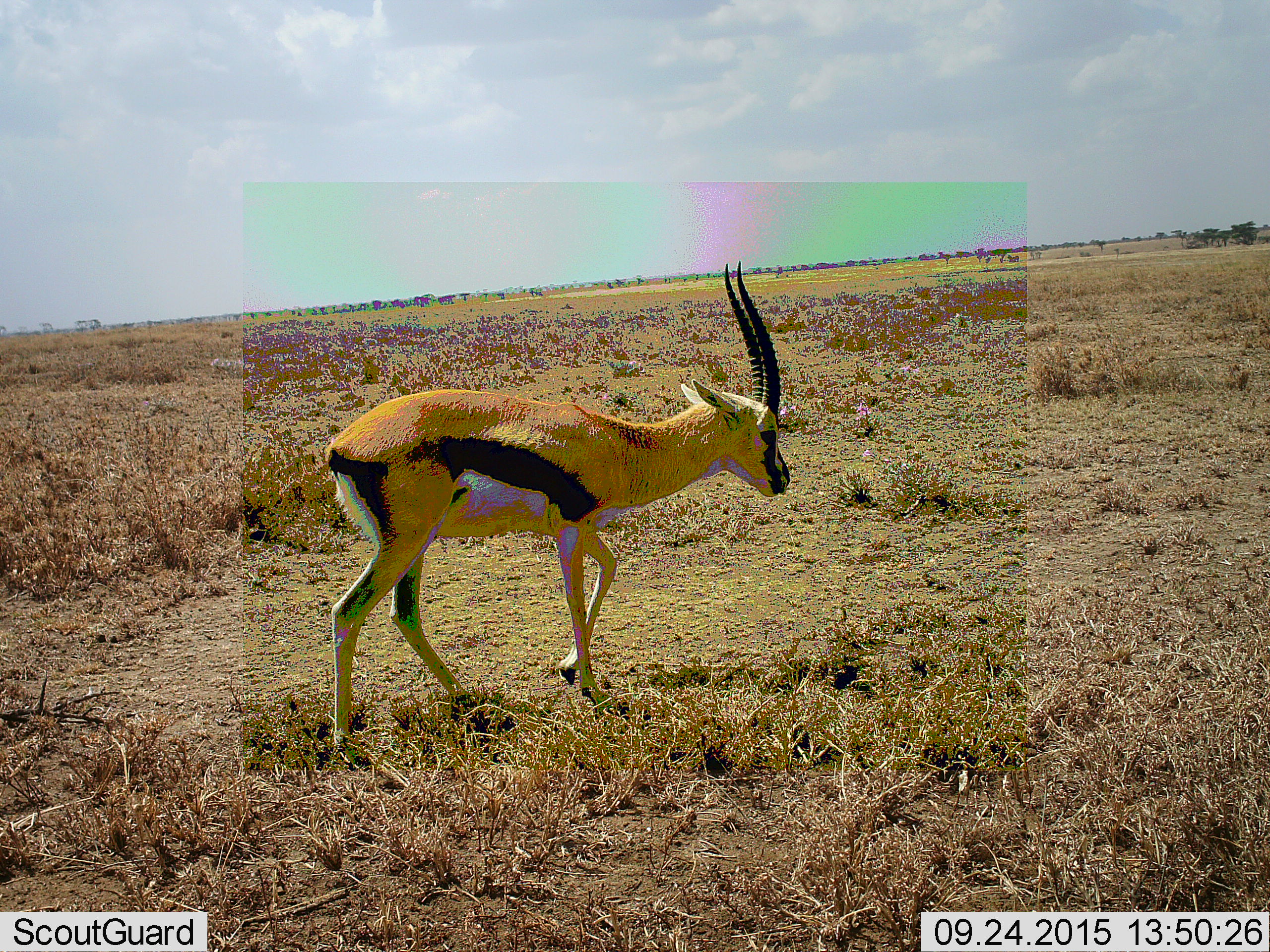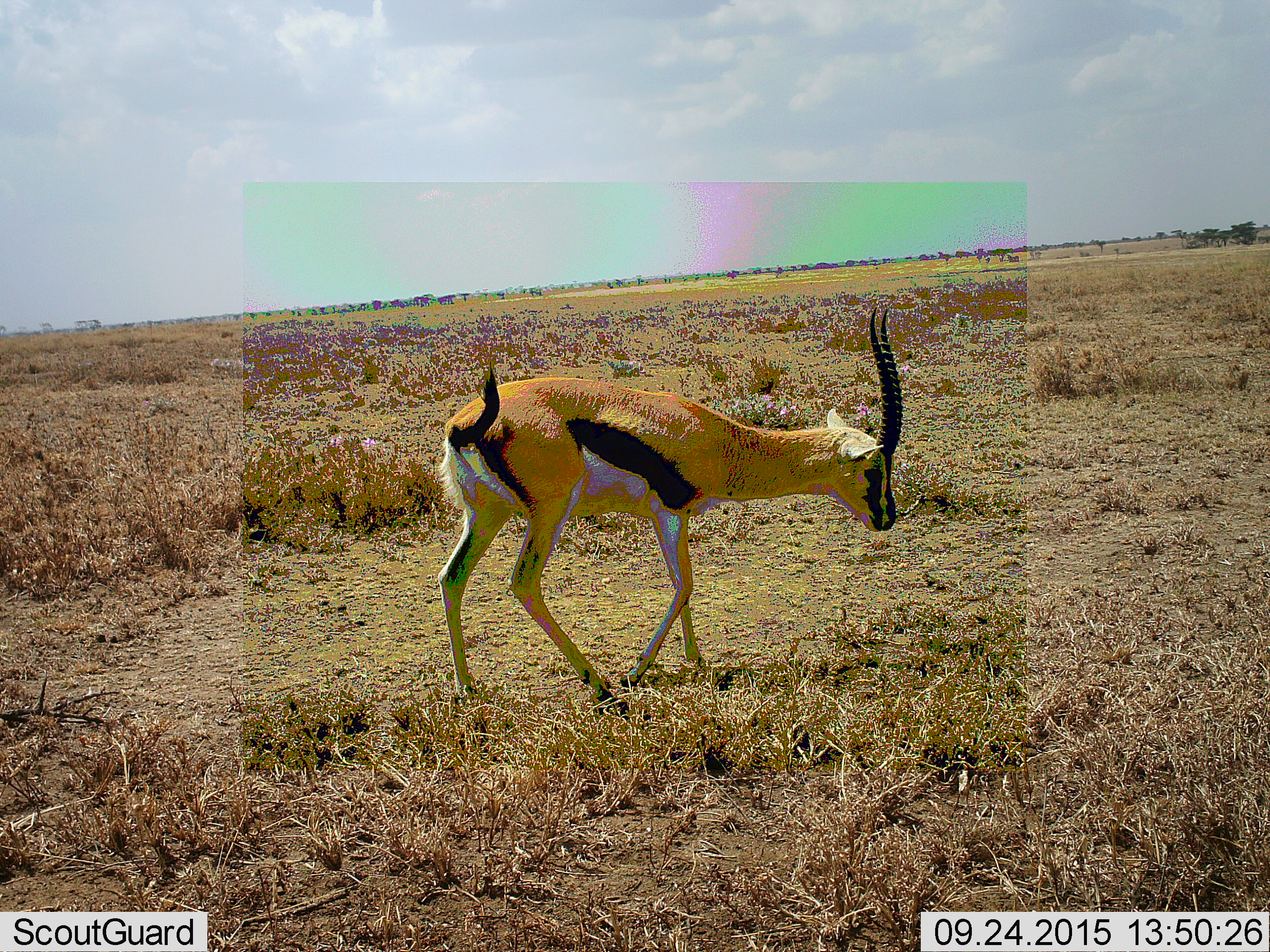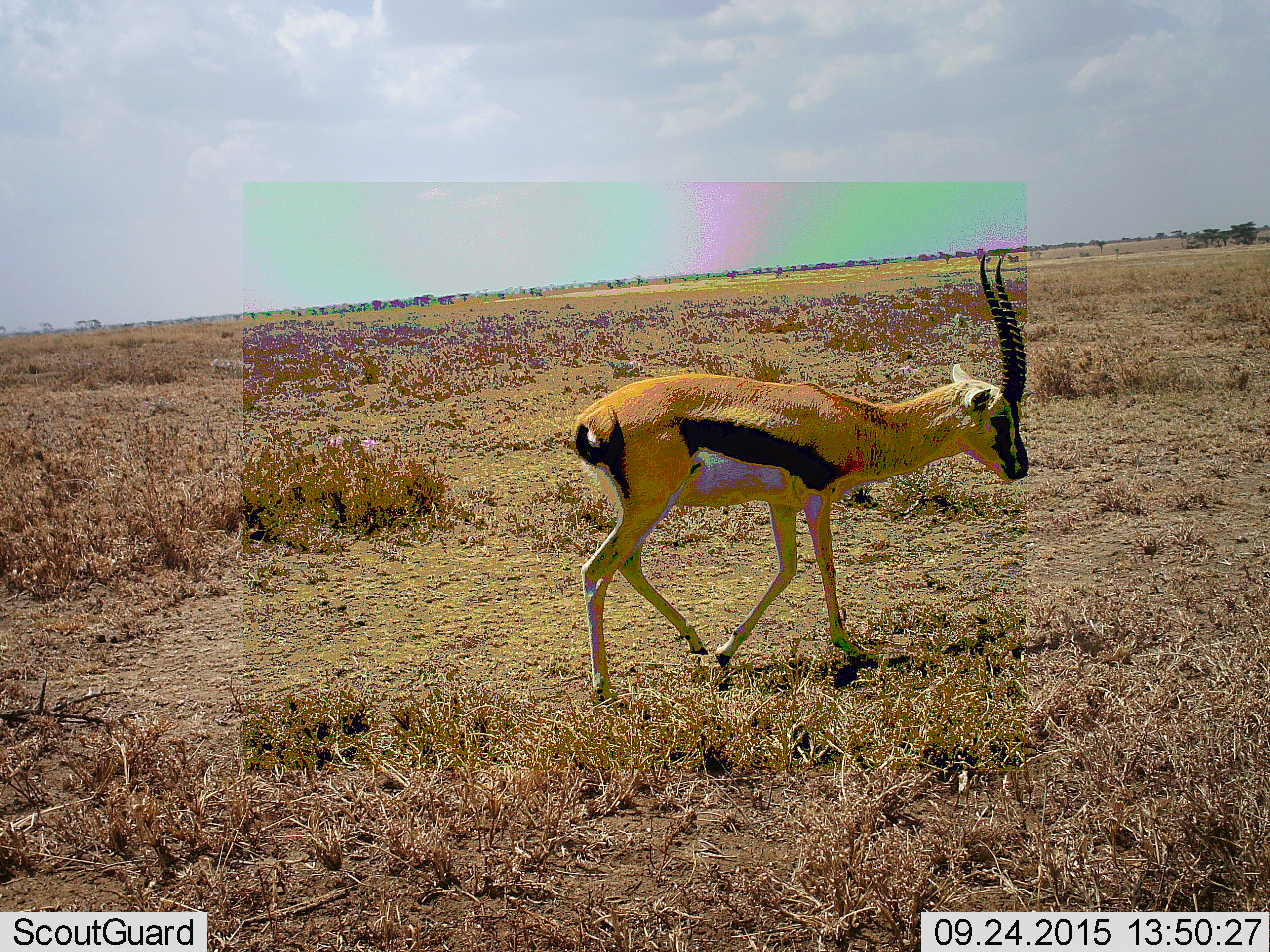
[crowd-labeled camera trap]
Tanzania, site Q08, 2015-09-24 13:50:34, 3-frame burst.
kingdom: Animalia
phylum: Chordata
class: Mammalia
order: Artiodactyla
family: Bovidae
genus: Eudorcas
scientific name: Eudorcas thomsonii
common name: thomson's gazelle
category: gazellethomsons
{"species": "gazellethomsons (thomson's gazelle) (Eudorcas thomsonii)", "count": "1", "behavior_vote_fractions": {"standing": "0%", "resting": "0%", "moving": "100%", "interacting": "0%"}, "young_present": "0%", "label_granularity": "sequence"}